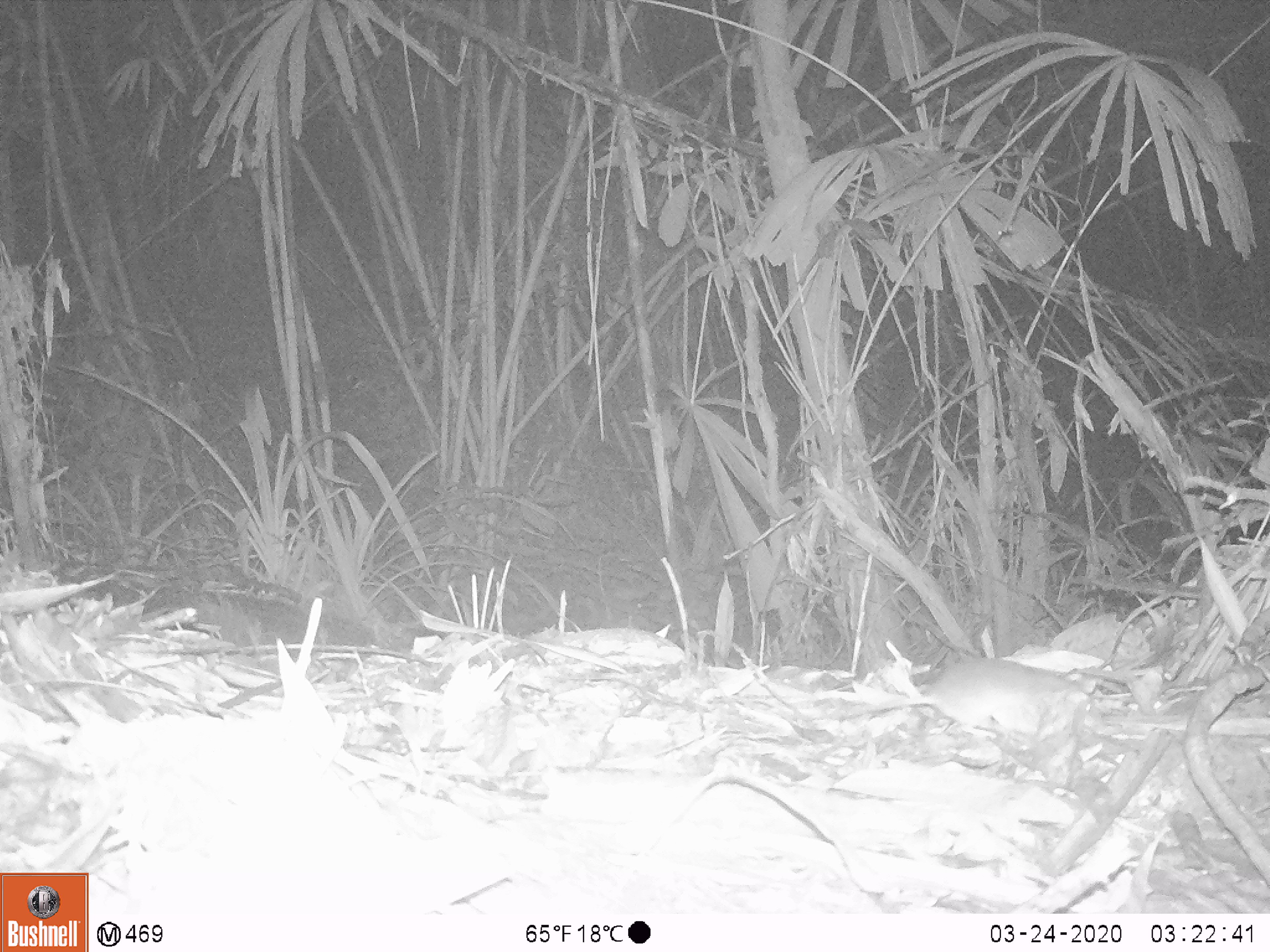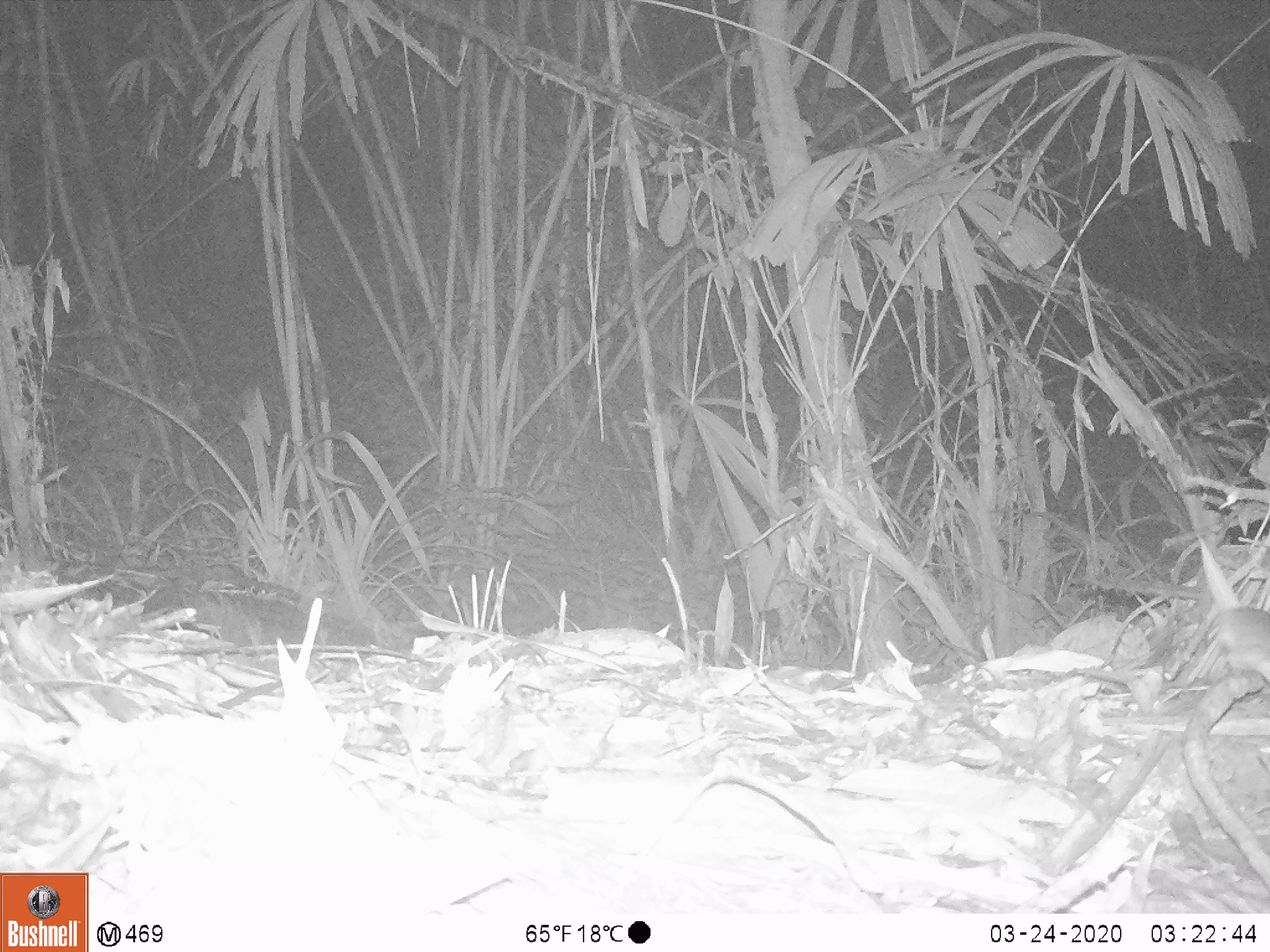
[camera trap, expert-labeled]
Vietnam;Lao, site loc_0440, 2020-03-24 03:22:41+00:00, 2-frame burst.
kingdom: Animalia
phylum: Chordata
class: Mammalia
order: Rodentia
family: Muridae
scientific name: Muridae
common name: old-world mice and rats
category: unidentified murid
Unidentified murid (old-world mice and rats) (Muridae). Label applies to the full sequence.